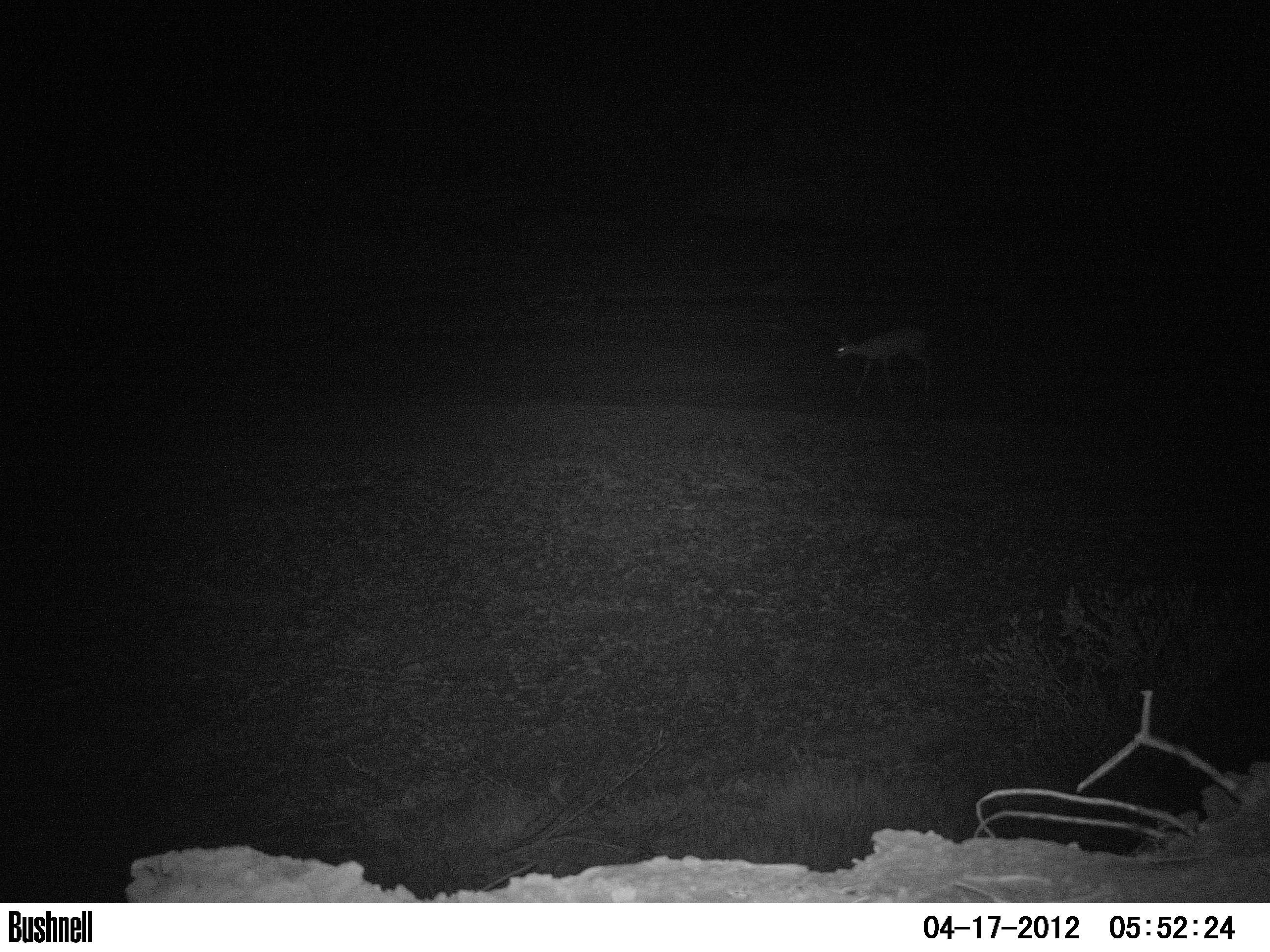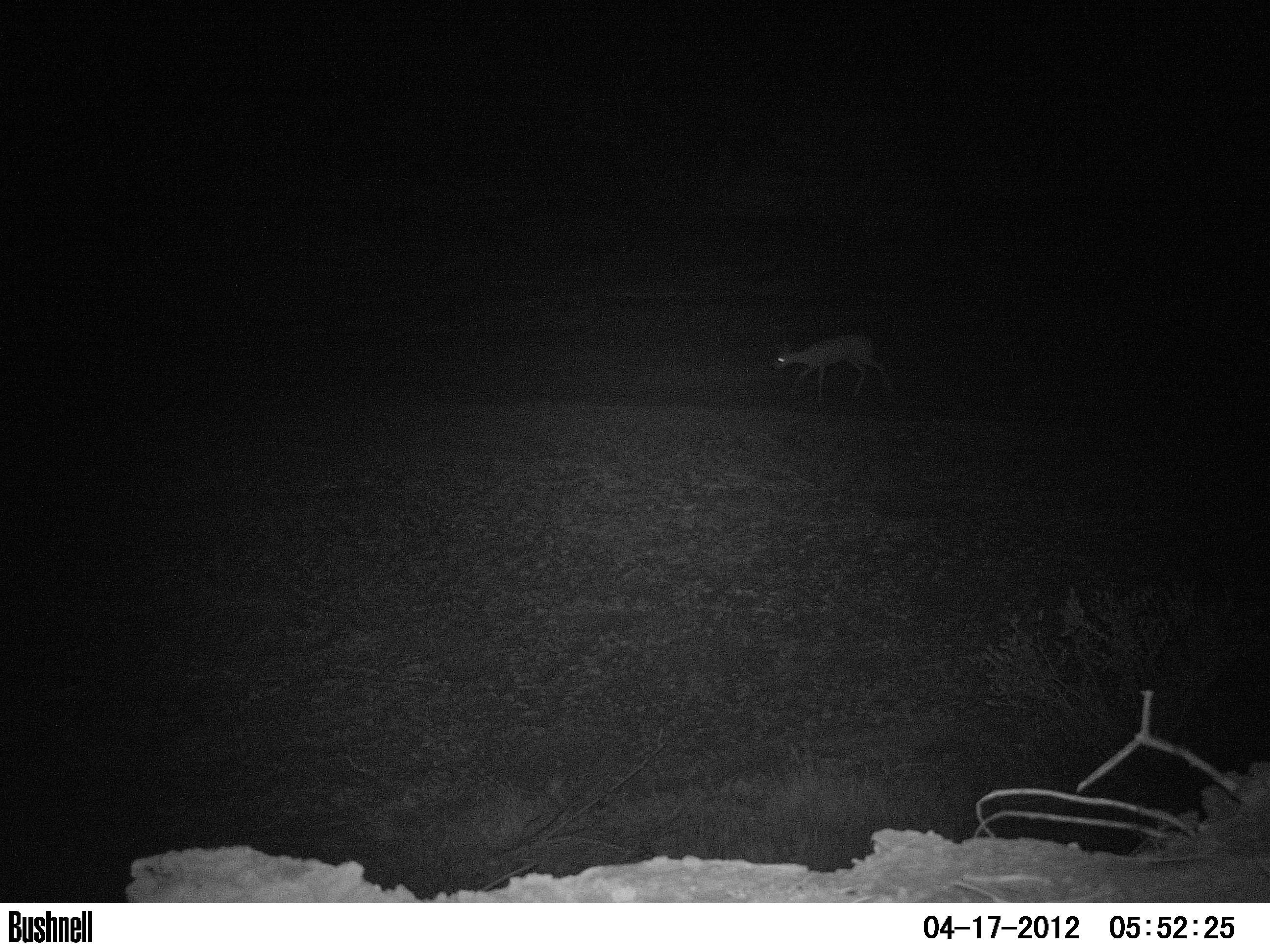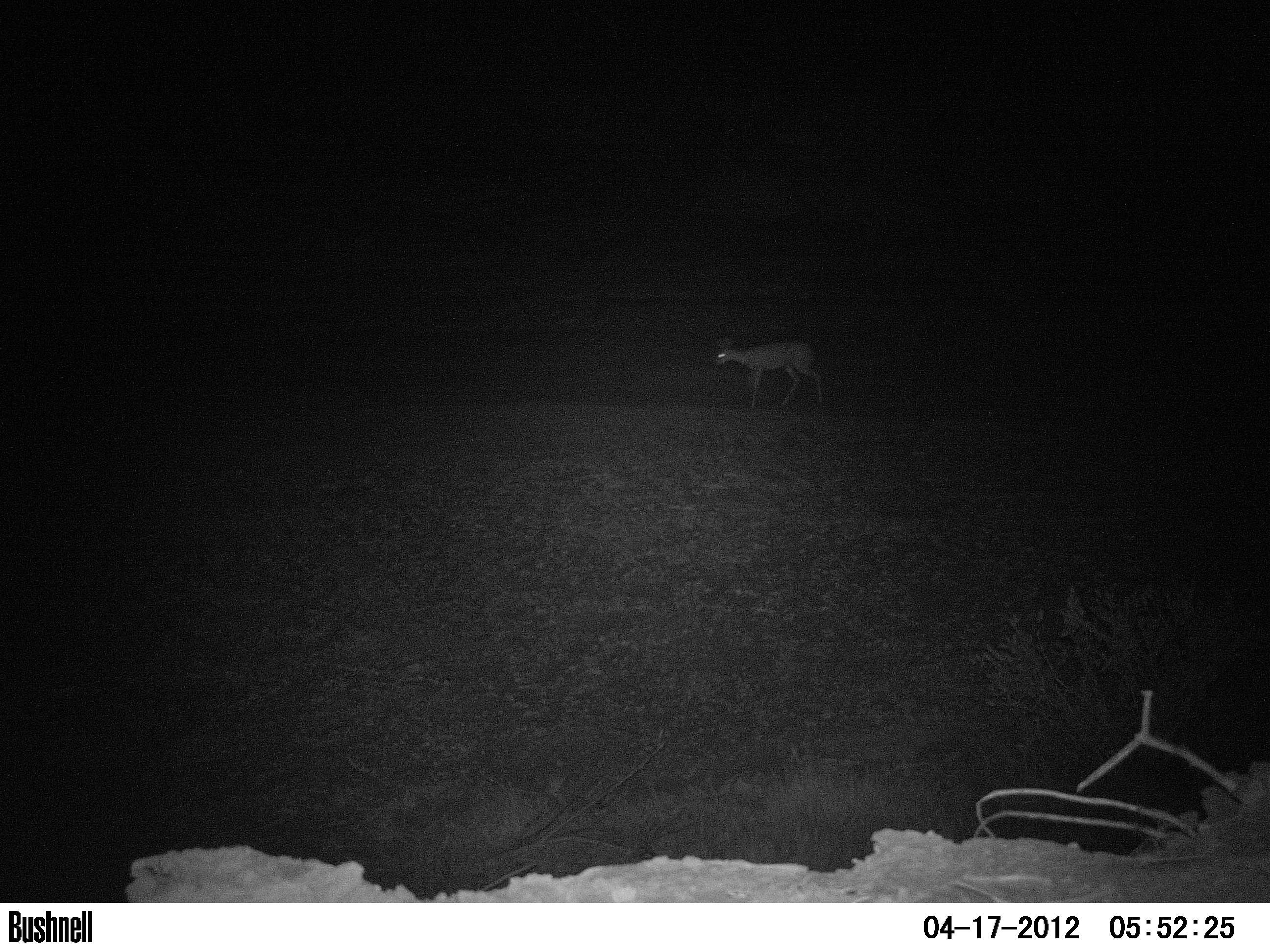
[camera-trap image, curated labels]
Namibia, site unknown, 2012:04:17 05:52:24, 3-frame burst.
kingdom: Animalia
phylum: Chordata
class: Mammalia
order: Artiodactyla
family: Bovidae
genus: Raphicerus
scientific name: Raphicerus campestris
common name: steenbok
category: raphiceros campestris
Raphiceros campestris (steenbok) (Raphicerus campestris).